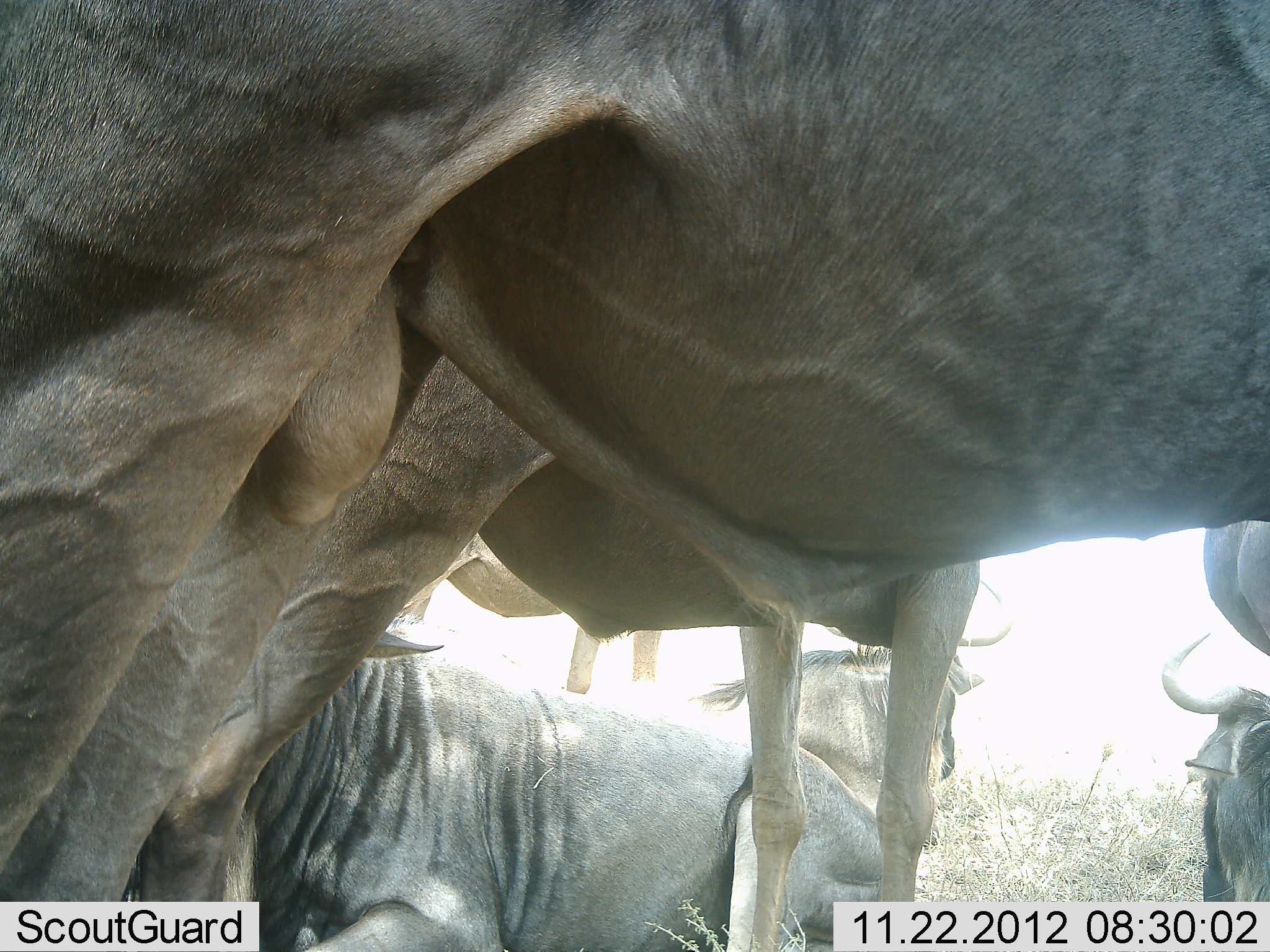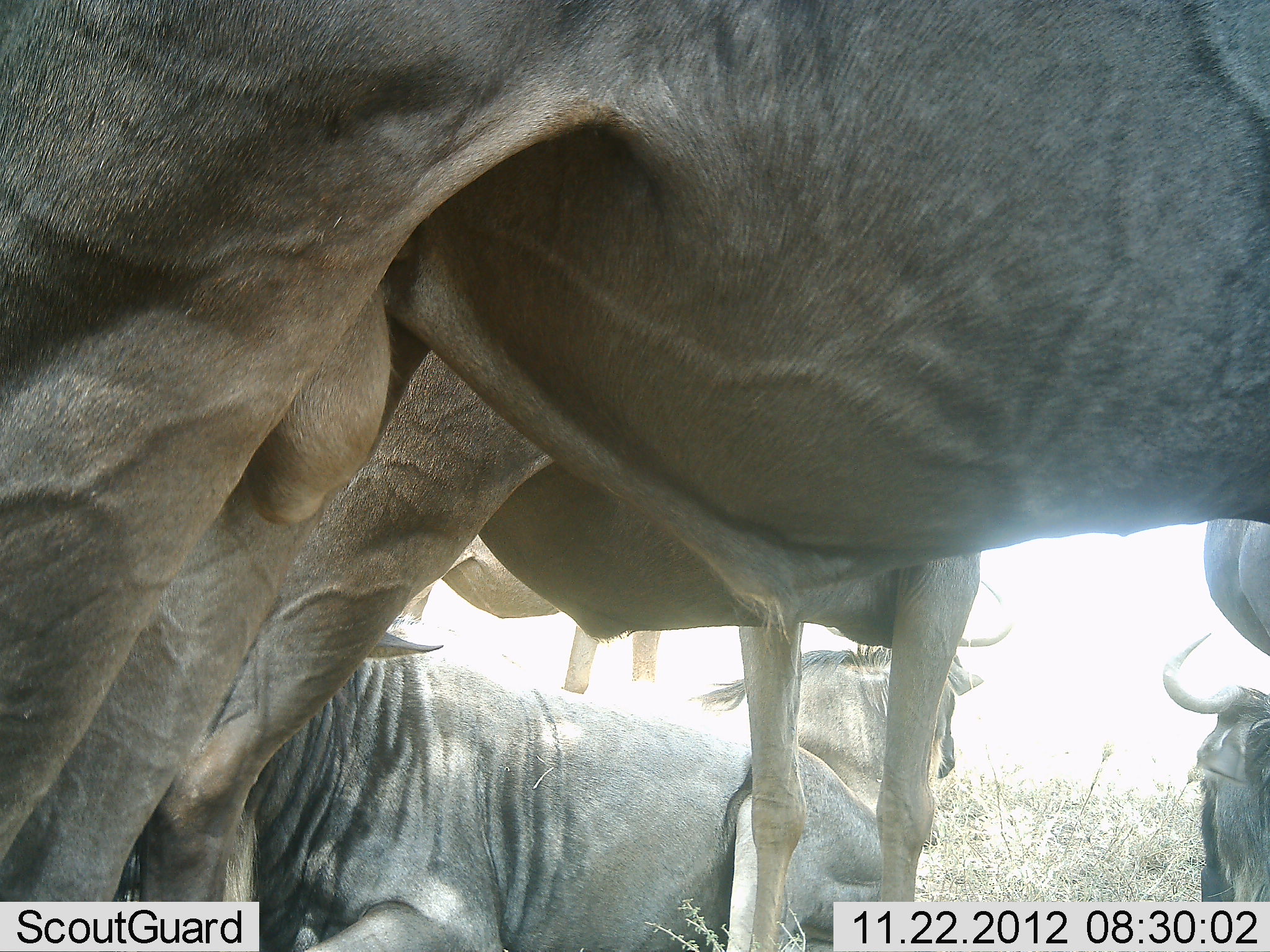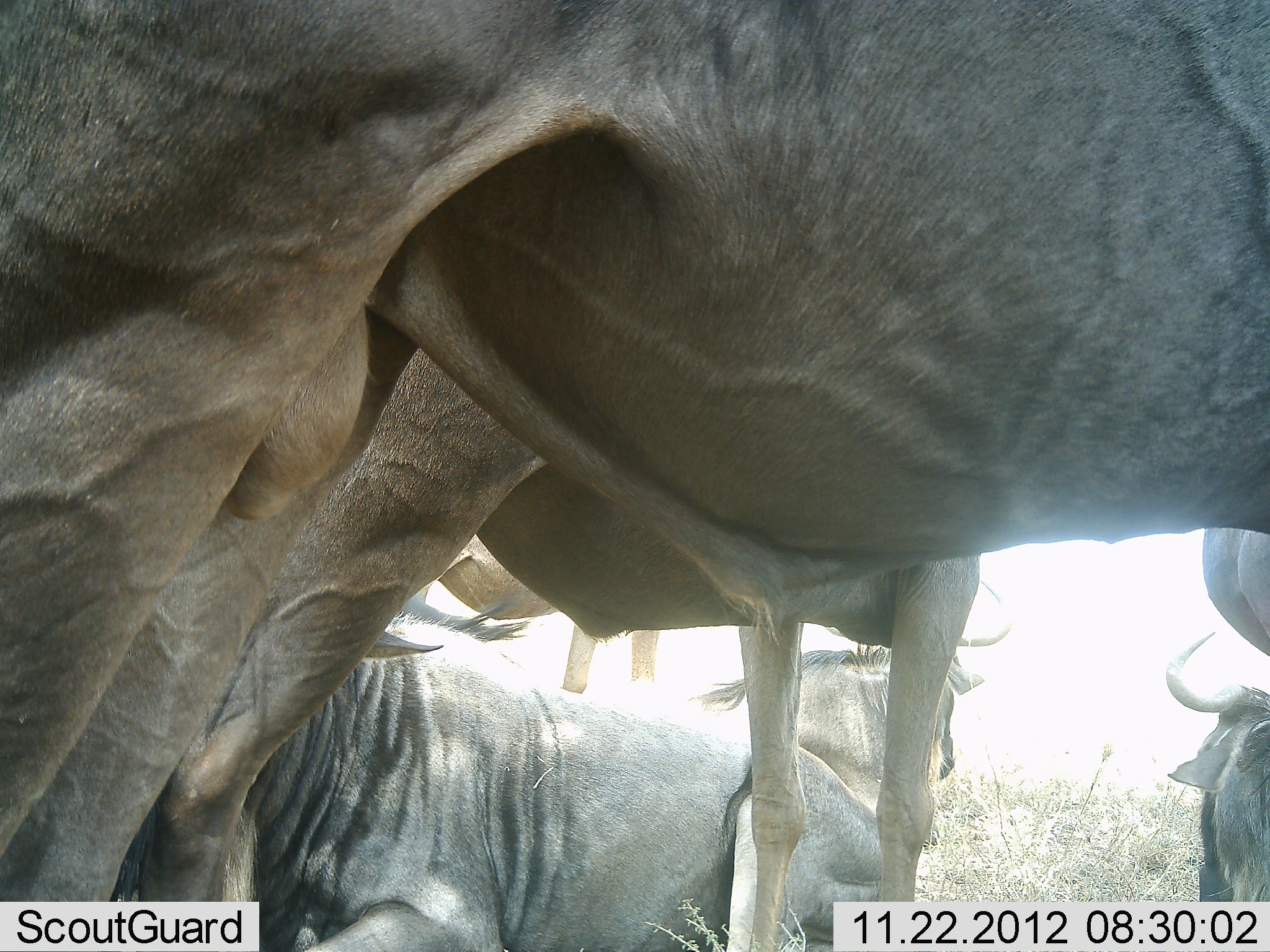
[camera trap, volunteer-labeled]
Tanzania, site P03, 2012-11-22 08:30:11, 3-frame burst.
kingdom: Animalia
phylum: Chordata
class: Mammalia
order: Artiodactyla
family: Bovidae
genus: Connochaetes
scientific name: Connochaetes taurinus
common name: blue wildebeest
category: wildebeest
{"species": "wildebeest (blue wildebeest) (Connochaetes taurinus)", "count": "7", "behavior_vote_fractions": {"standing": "90%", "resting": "80%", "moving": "10%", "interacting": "0%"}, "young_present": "0%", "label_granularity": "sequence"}